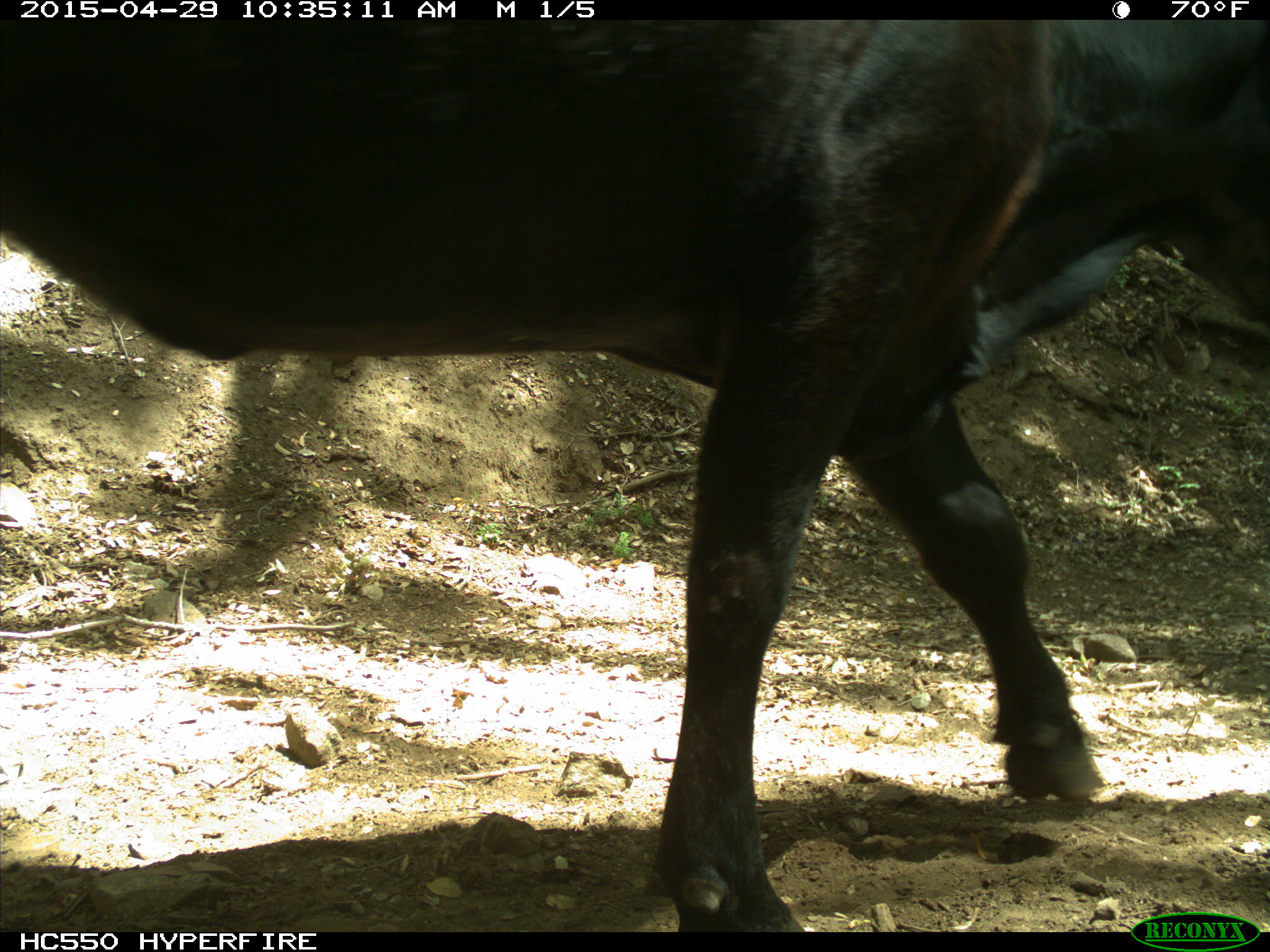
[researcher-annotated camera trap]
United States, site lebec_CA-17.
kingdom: Animalia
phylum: Chordata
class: Mammalia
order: Artiodactyla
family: Bovidae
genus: Bos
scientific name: Bos taurus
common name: domestic cow